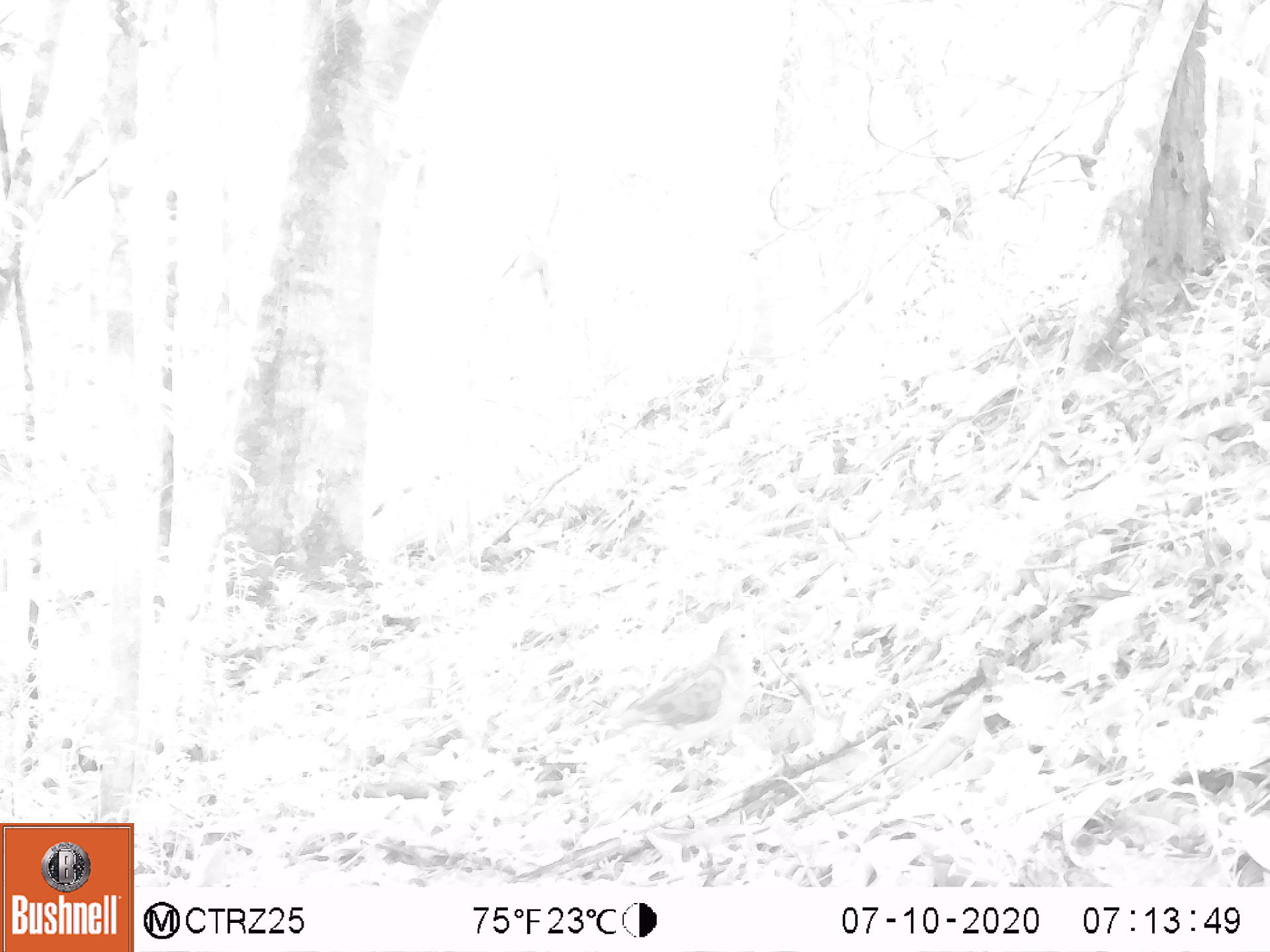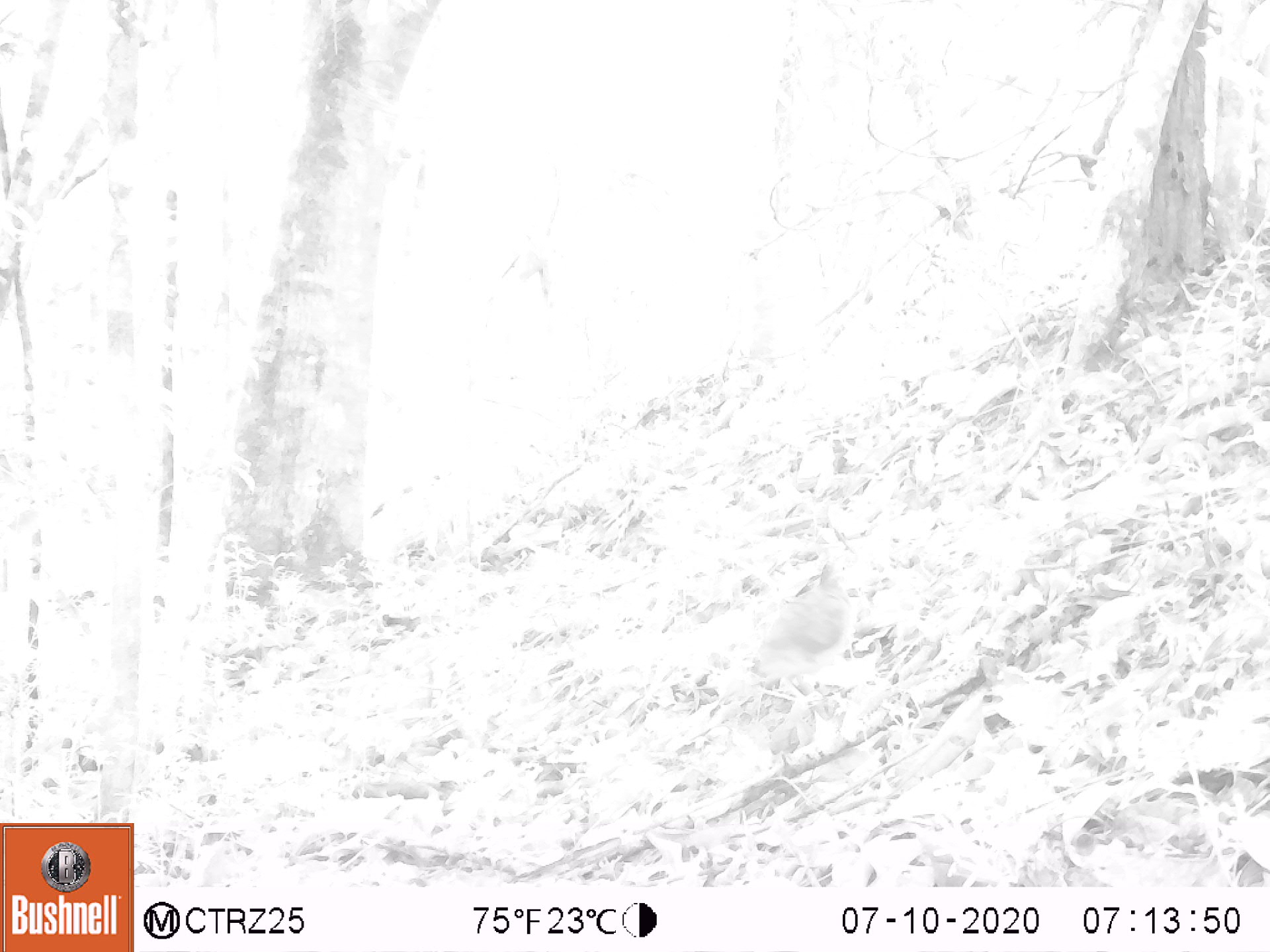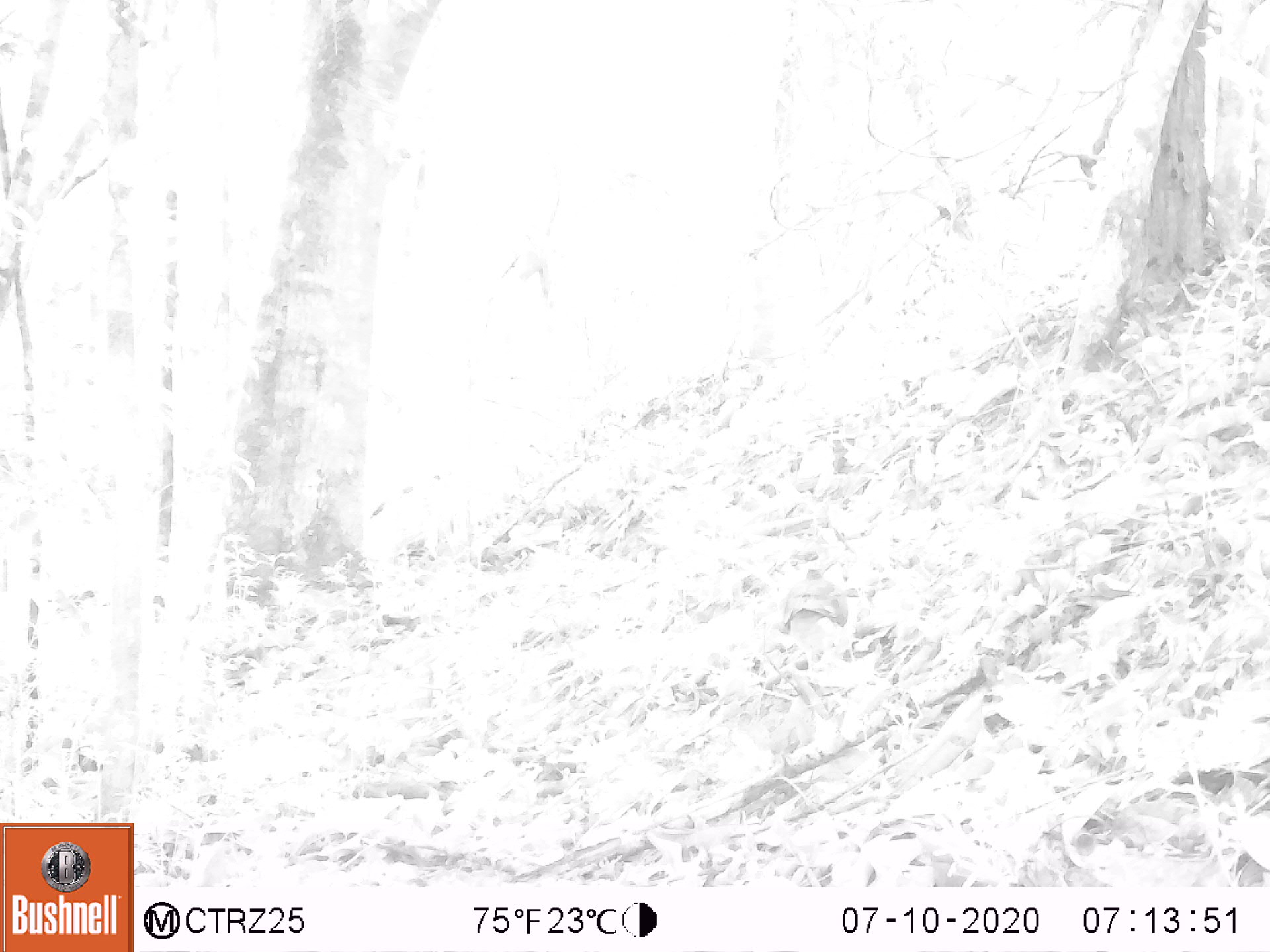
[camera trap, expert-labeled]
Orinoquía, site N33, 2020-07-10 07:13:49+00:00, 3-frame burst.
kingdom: Animalia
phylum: Chordata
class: Aves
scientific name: Aves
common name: bird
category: unknown bird